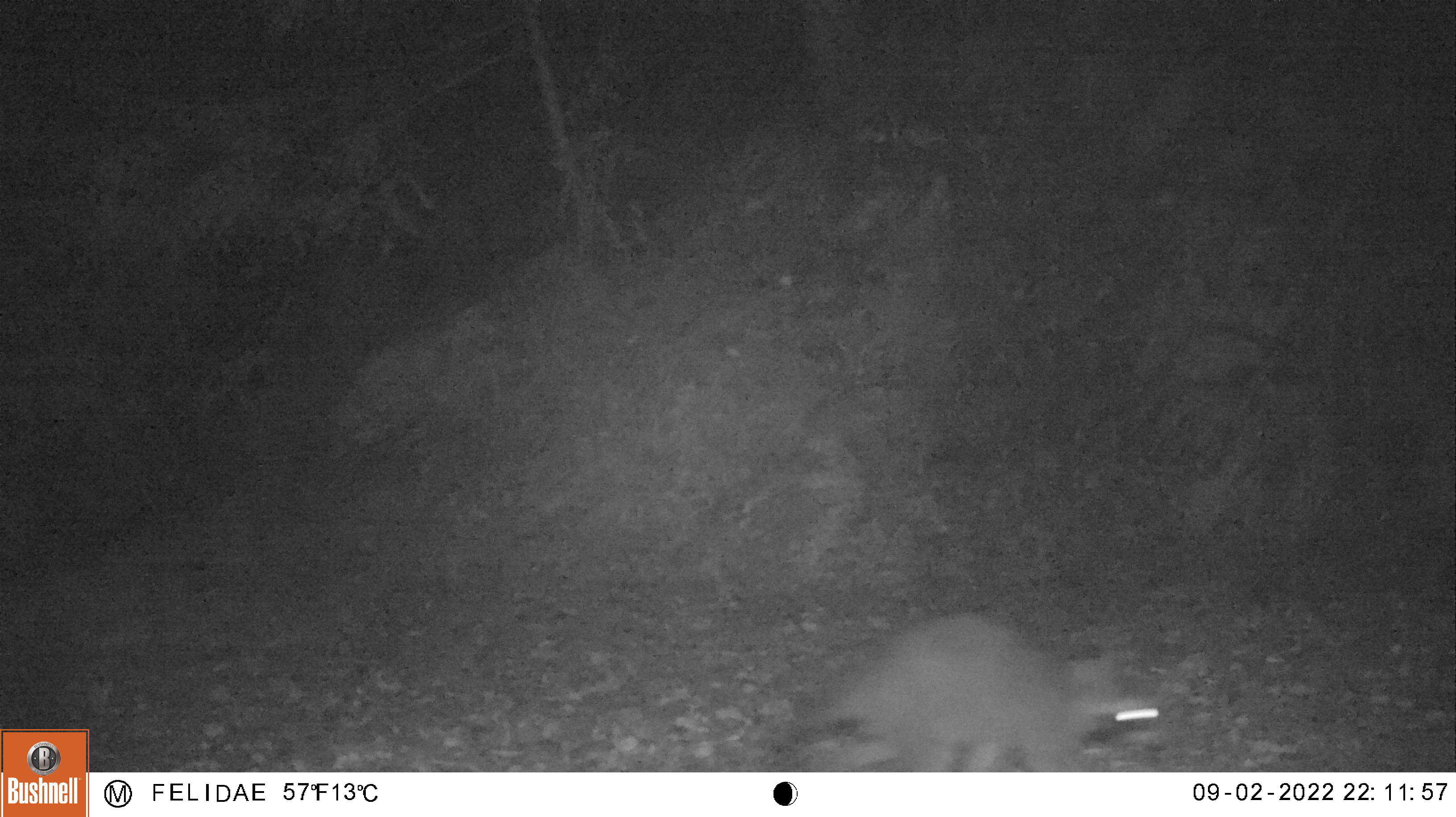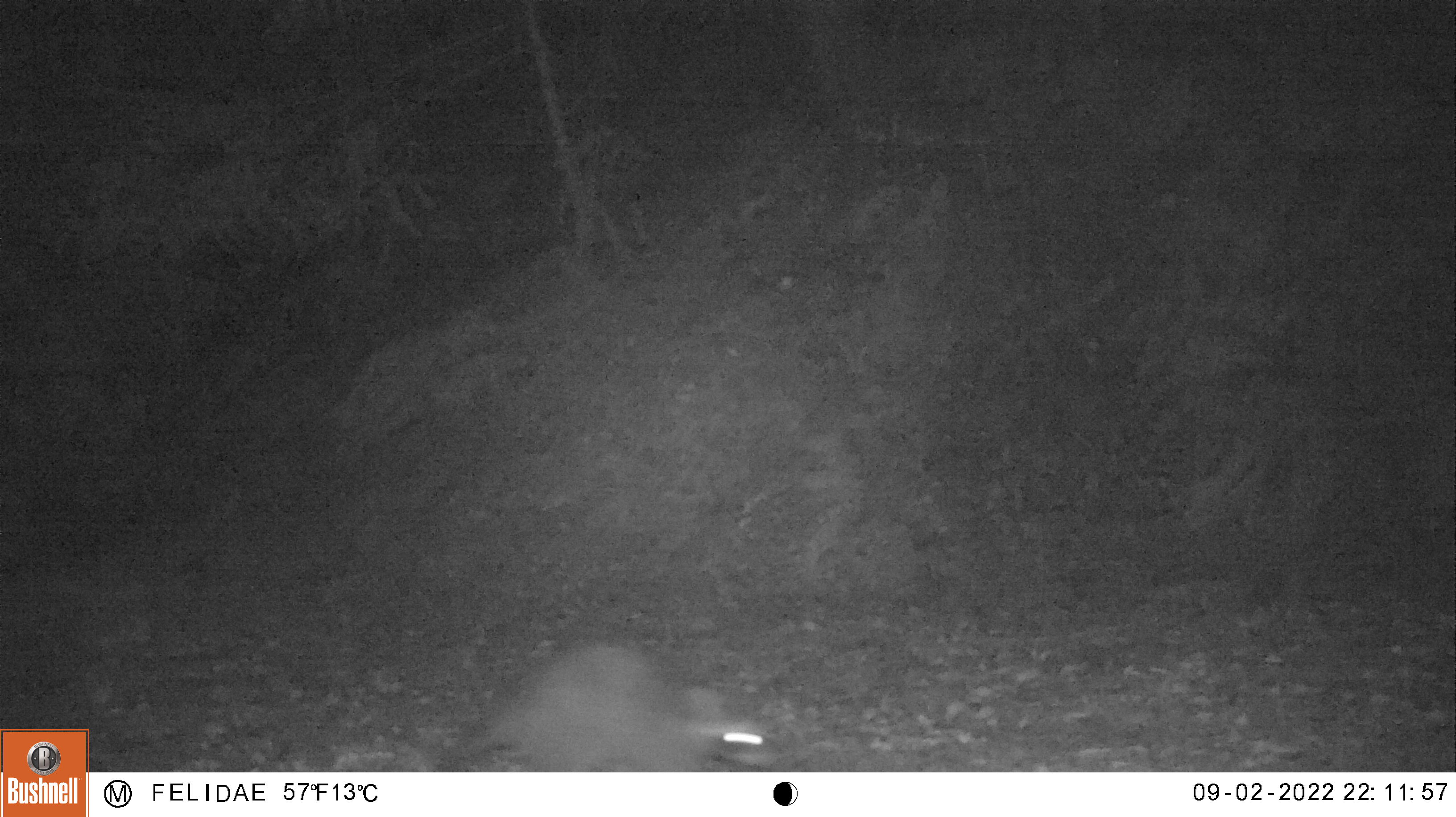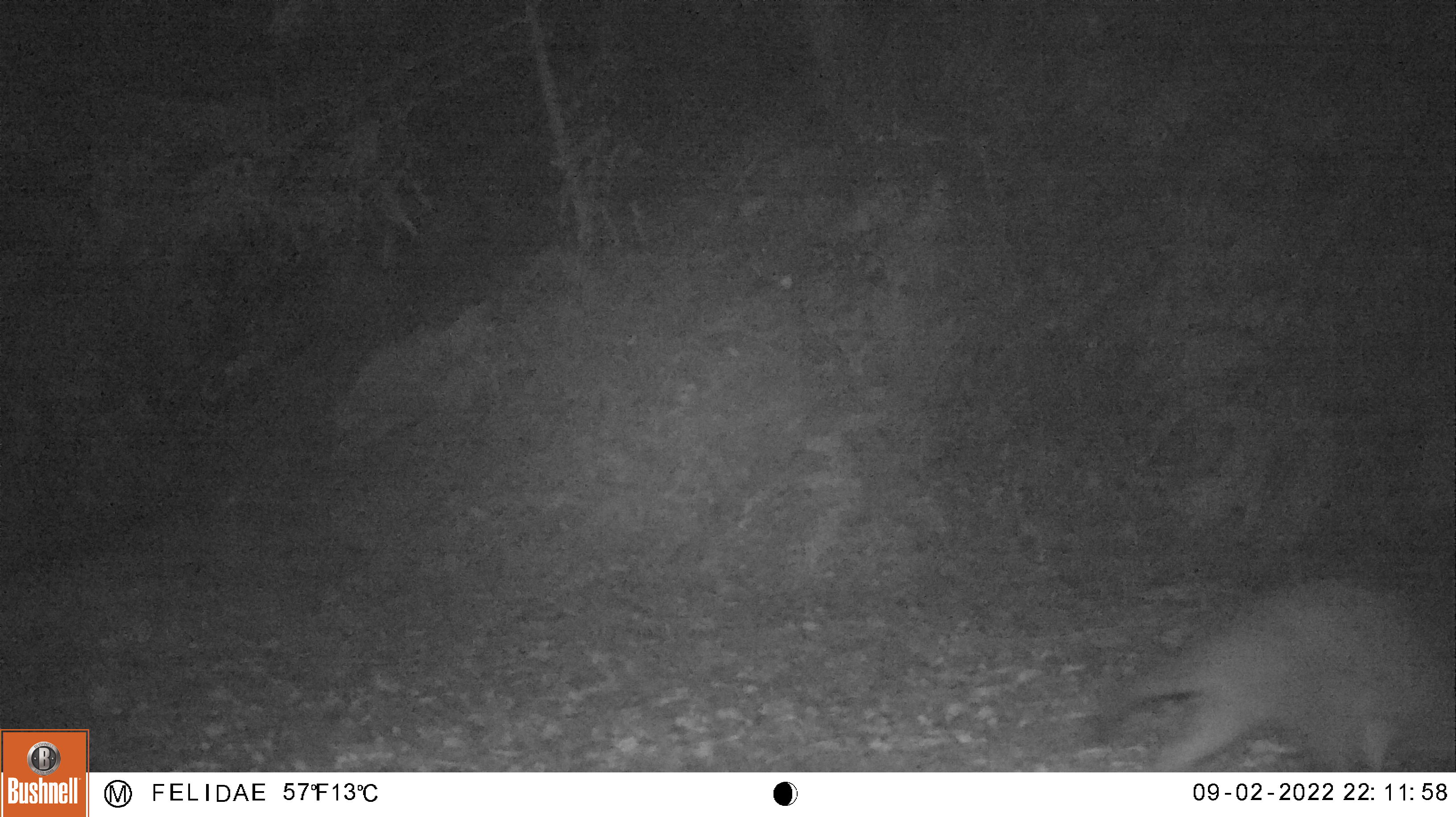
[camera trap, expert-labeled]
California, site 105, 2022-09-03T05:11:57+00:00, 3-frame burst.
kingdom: Animalia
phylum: Chordata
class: Mammalia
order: Carnivora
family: Procyonidae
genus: Procyon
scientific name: Procyon lotor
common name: raccoon